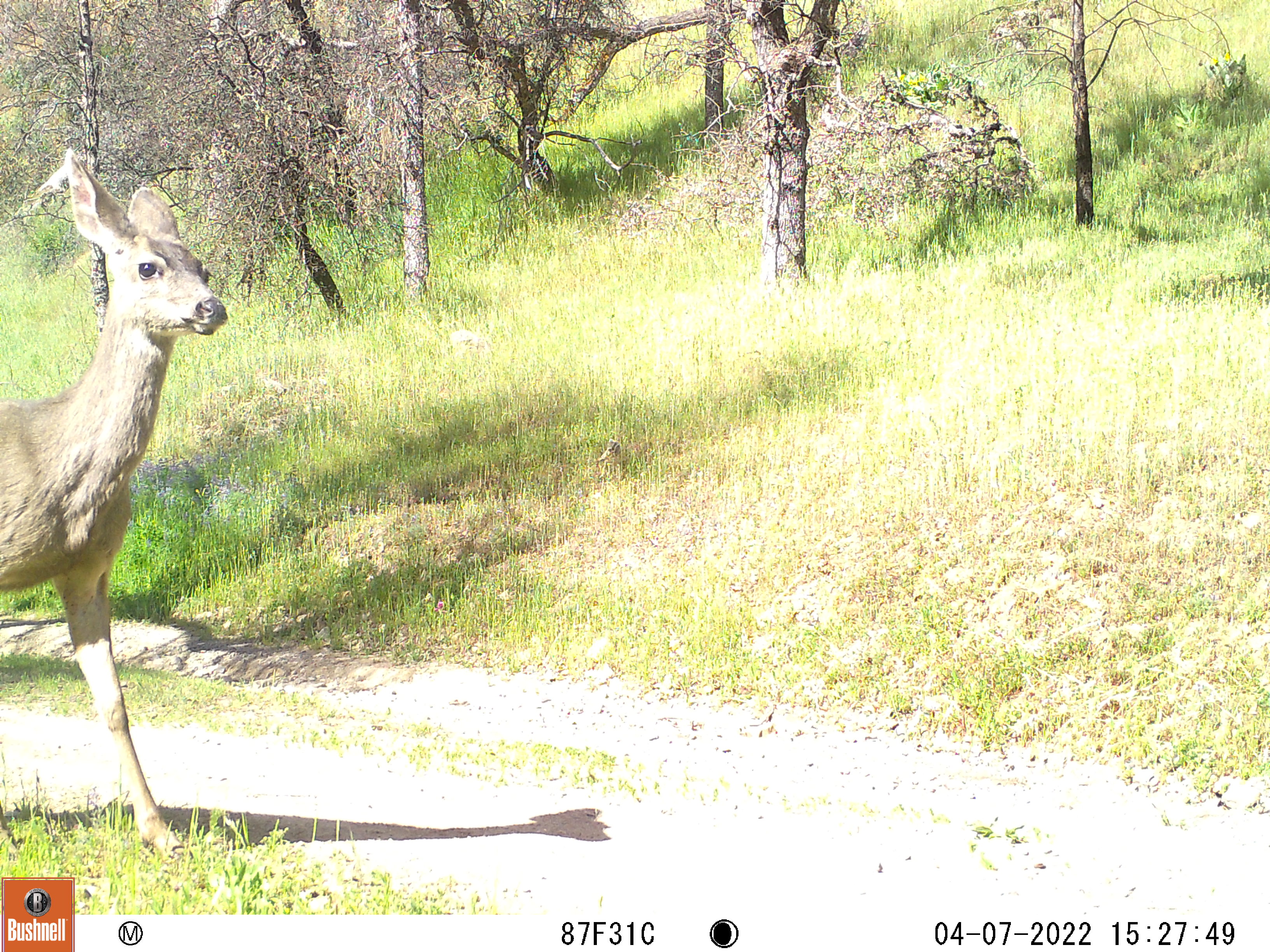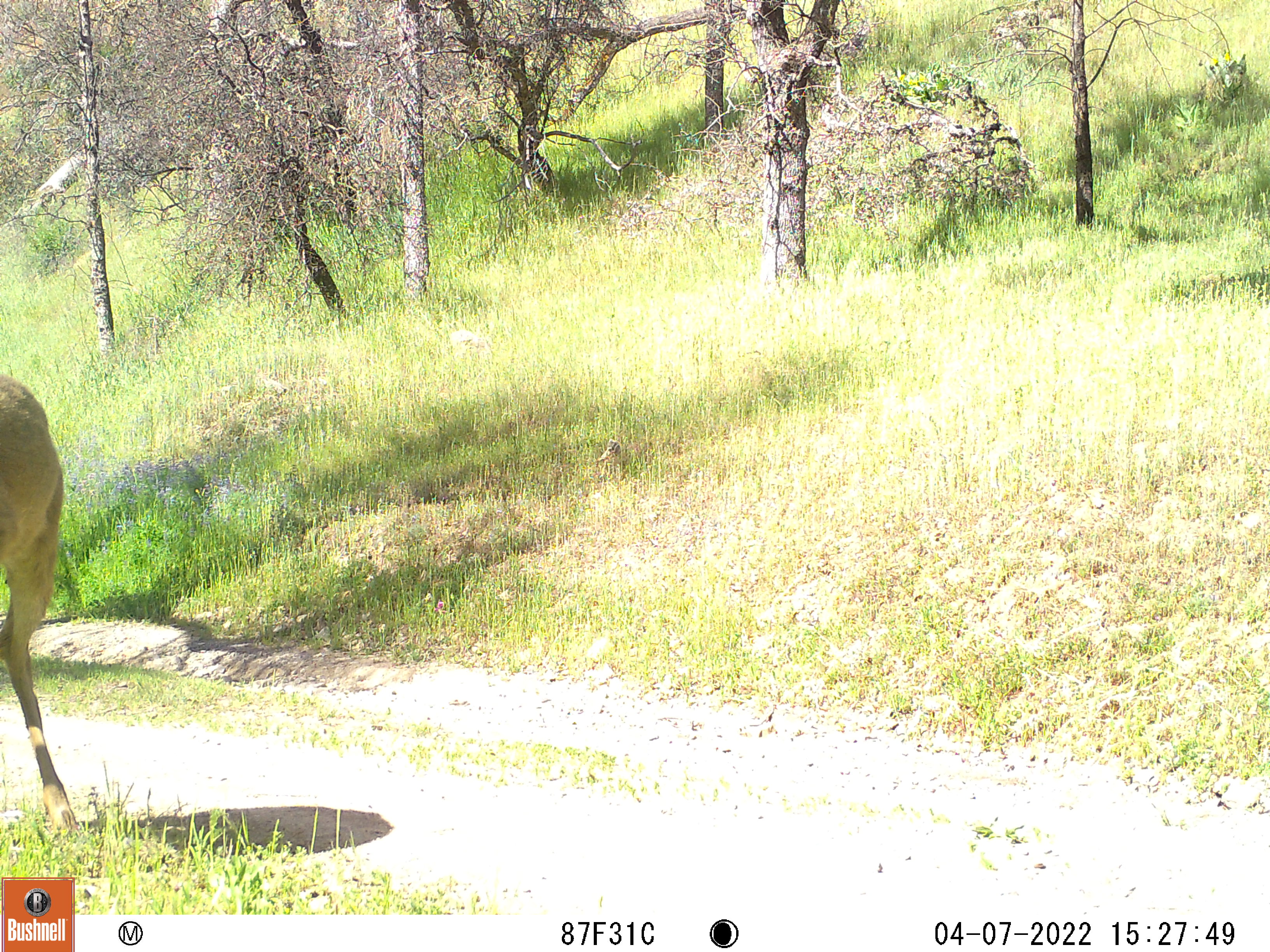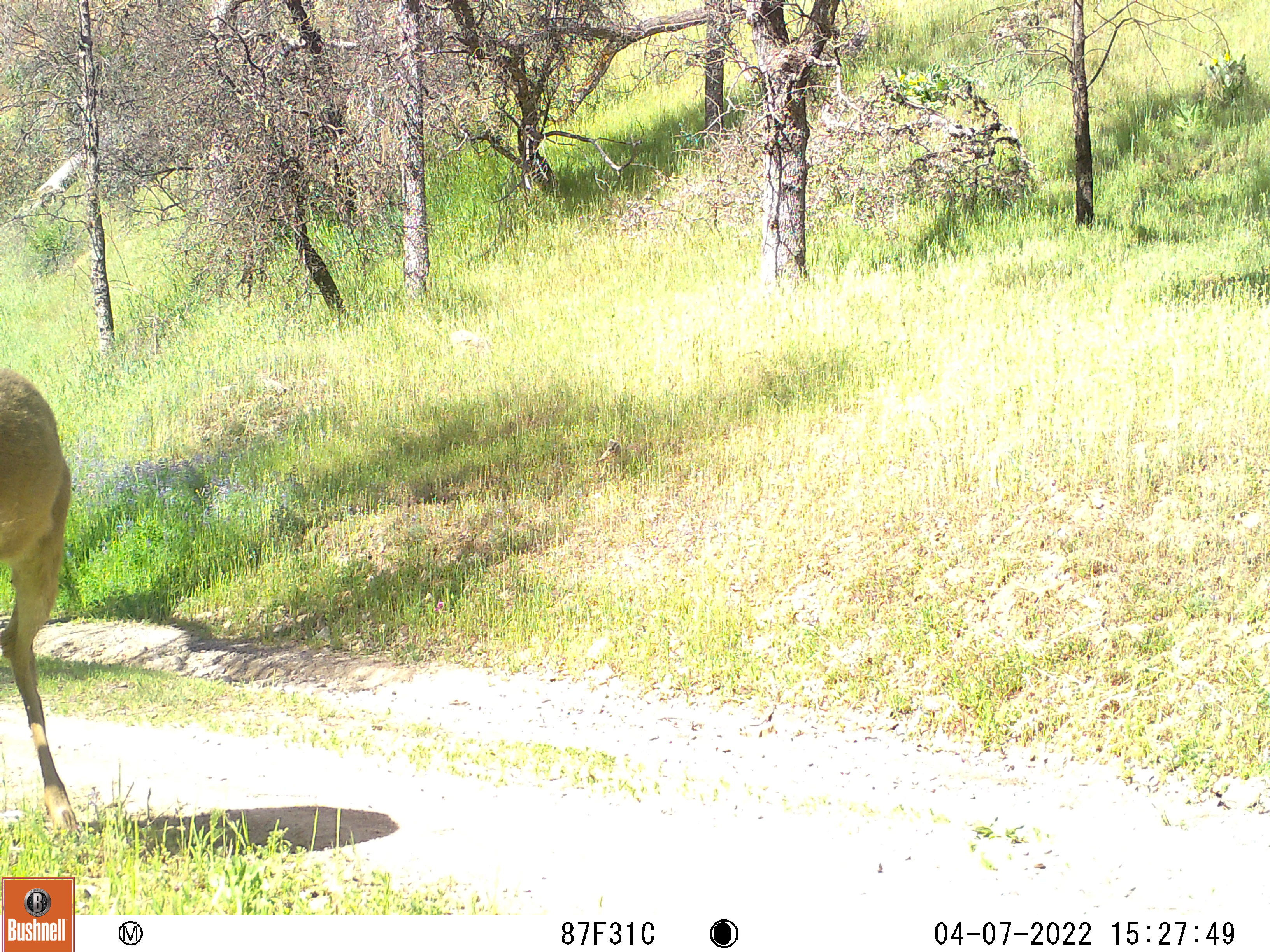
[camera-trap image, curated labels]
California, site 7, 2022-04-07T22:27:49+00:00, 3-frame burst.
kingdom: Animalia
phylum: Chordata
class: Mammalia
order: Artiodactyla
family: Cervidae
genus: Odocoileus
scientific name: Odocoileus hemionus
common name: mule deer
Mule deer (Odocoileus hemionus).